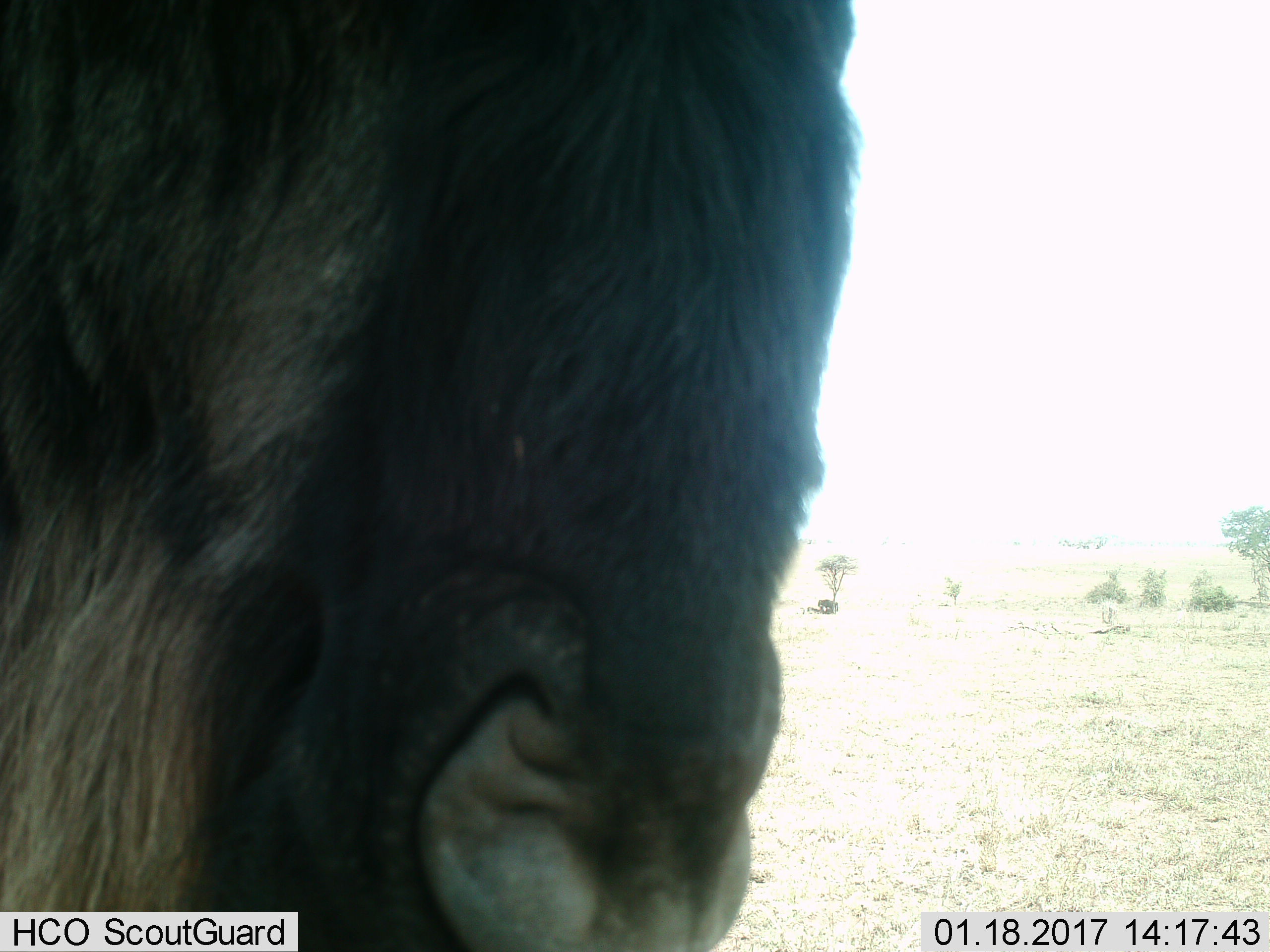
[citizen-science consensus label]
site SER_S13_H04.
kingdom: Animalia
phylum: Chordata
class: Mammalia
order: Artiodactyla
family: Bovidae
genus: Connochaetes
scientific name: Connochaetes taurinus taurinus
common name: blue wildebeest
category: wildebeestblue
Wildebeestblue (blue wildebeest) (Connochaetes taurinus taurinus), count 1. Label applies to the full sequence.